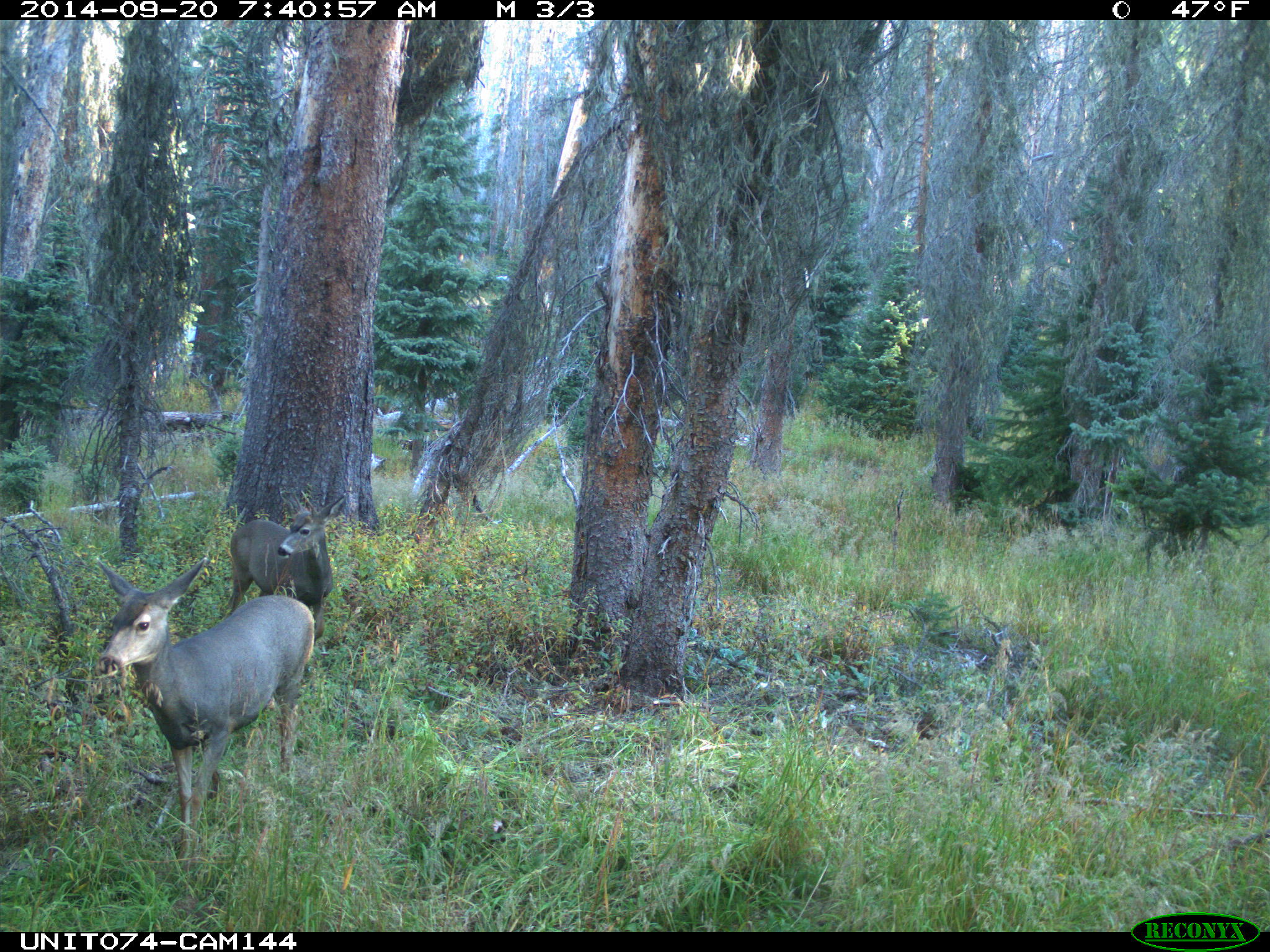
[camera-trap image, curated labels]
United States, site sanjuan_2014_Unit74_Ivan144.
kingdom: Animalia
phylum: Chordata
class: Mammalia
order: Artiodactyla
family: Cervidae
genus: Odocoileus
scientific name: Odocoileus hemionus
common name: mule deer